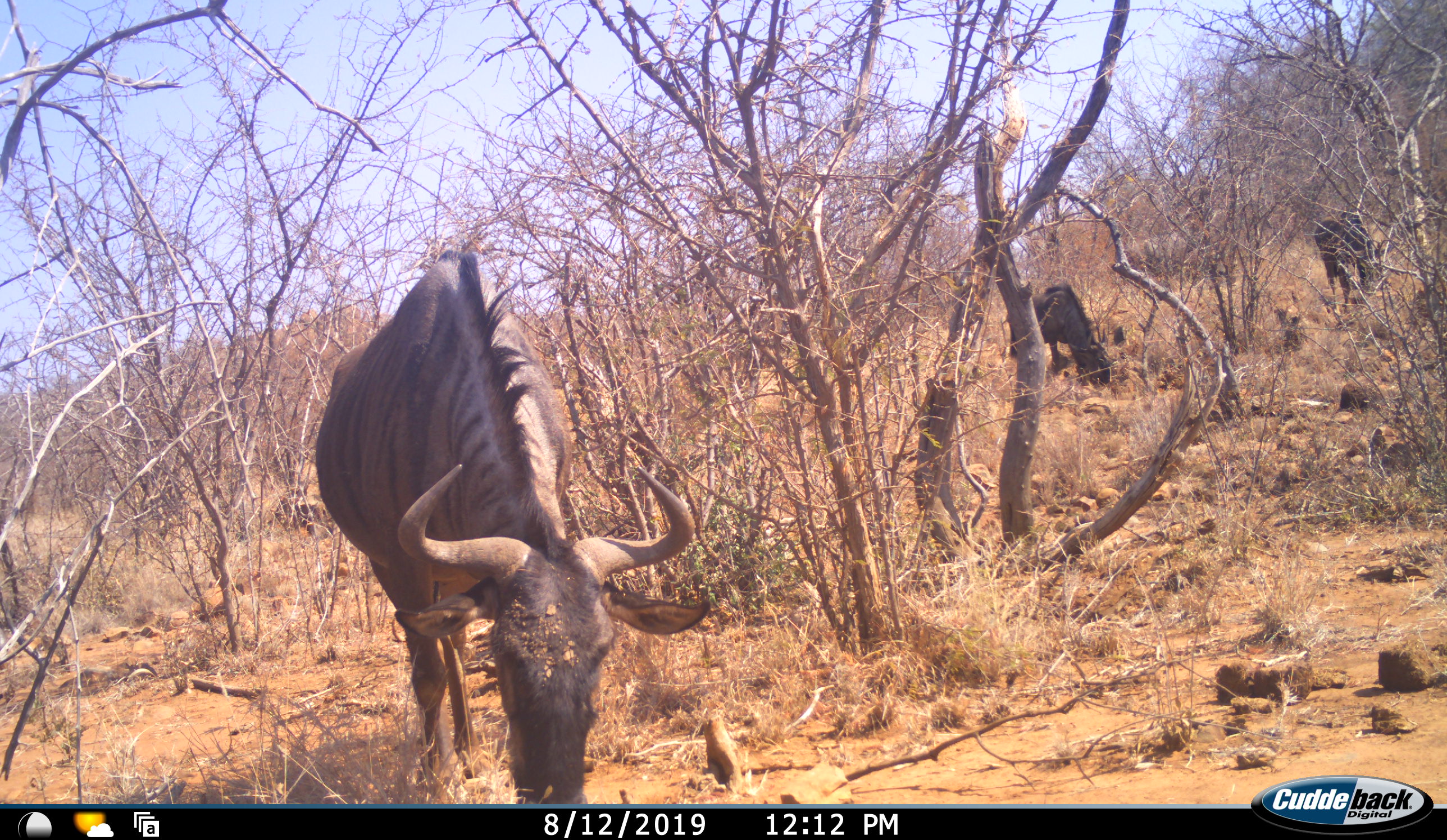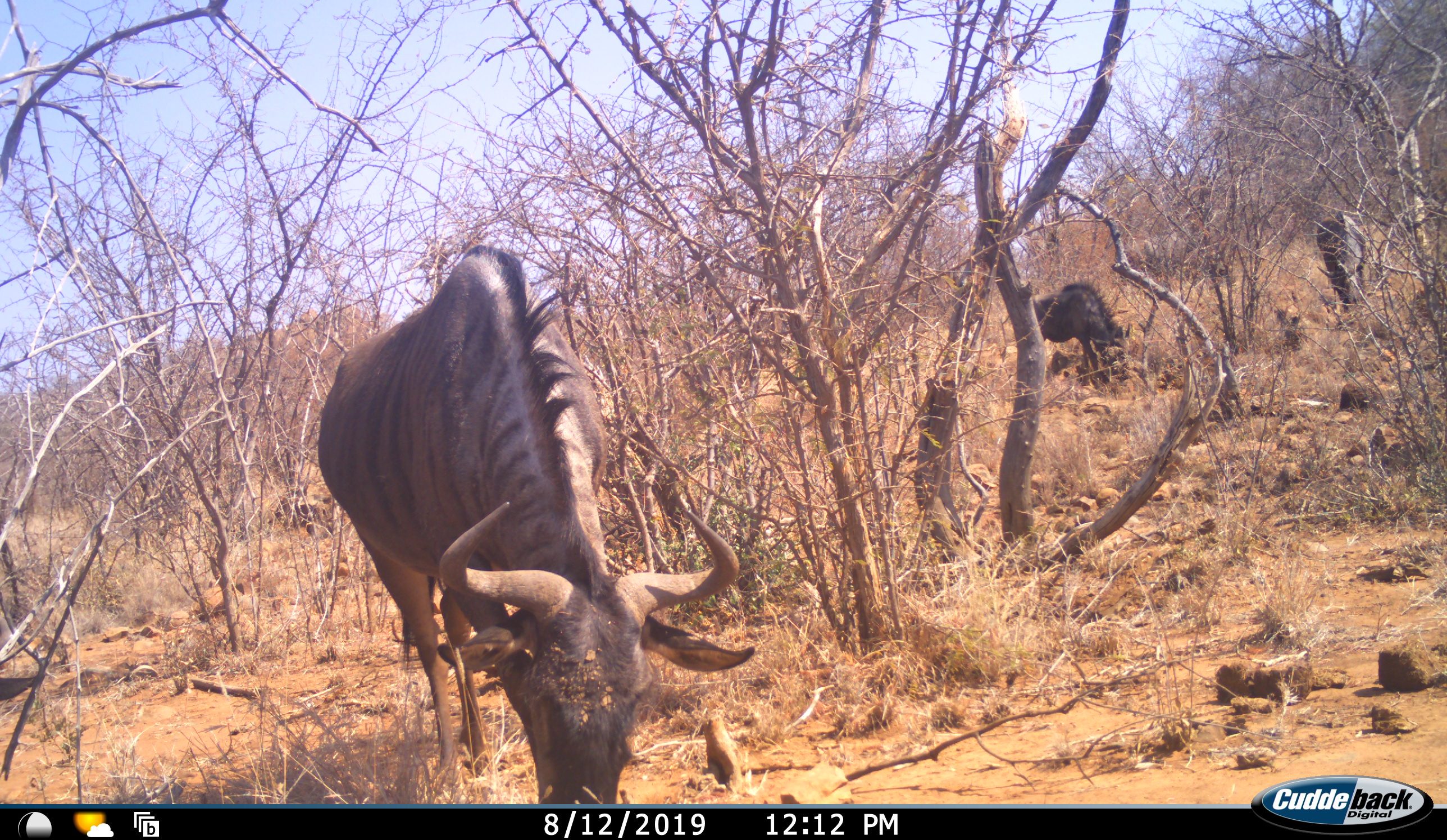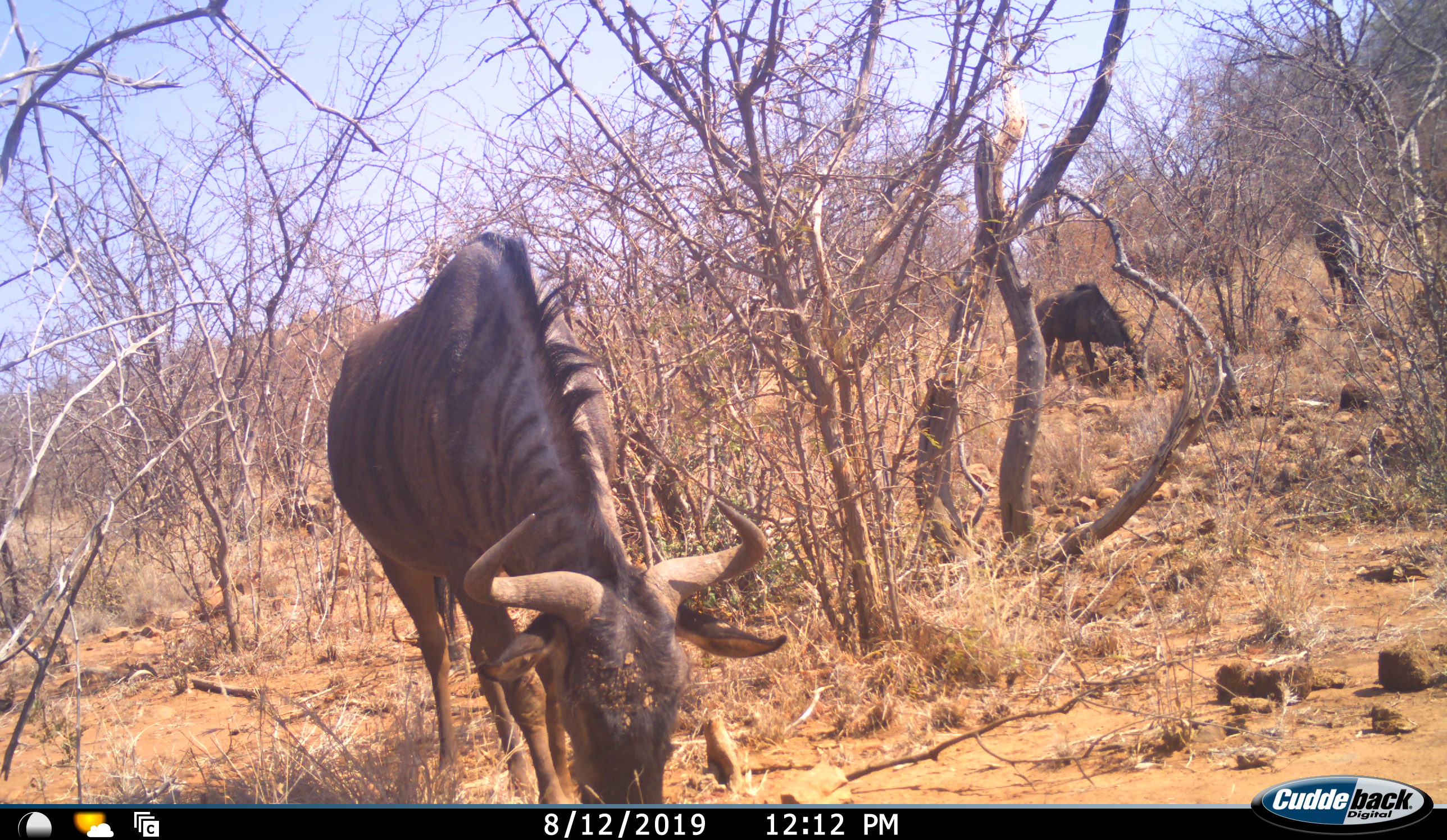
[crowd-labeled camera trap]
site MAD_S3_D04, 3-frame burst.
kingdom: Animalia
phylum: Chordata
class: Mammalia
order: Artiodactyla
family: Bovidae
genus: Connochaetes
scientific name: Connochaetes taurinus taurinus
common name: blue wildebeest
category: wildebeestblue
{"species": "wildebeestblue (blue wildebeest) (Connochaetes taurinus taurinus)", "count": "4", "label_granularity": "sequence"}